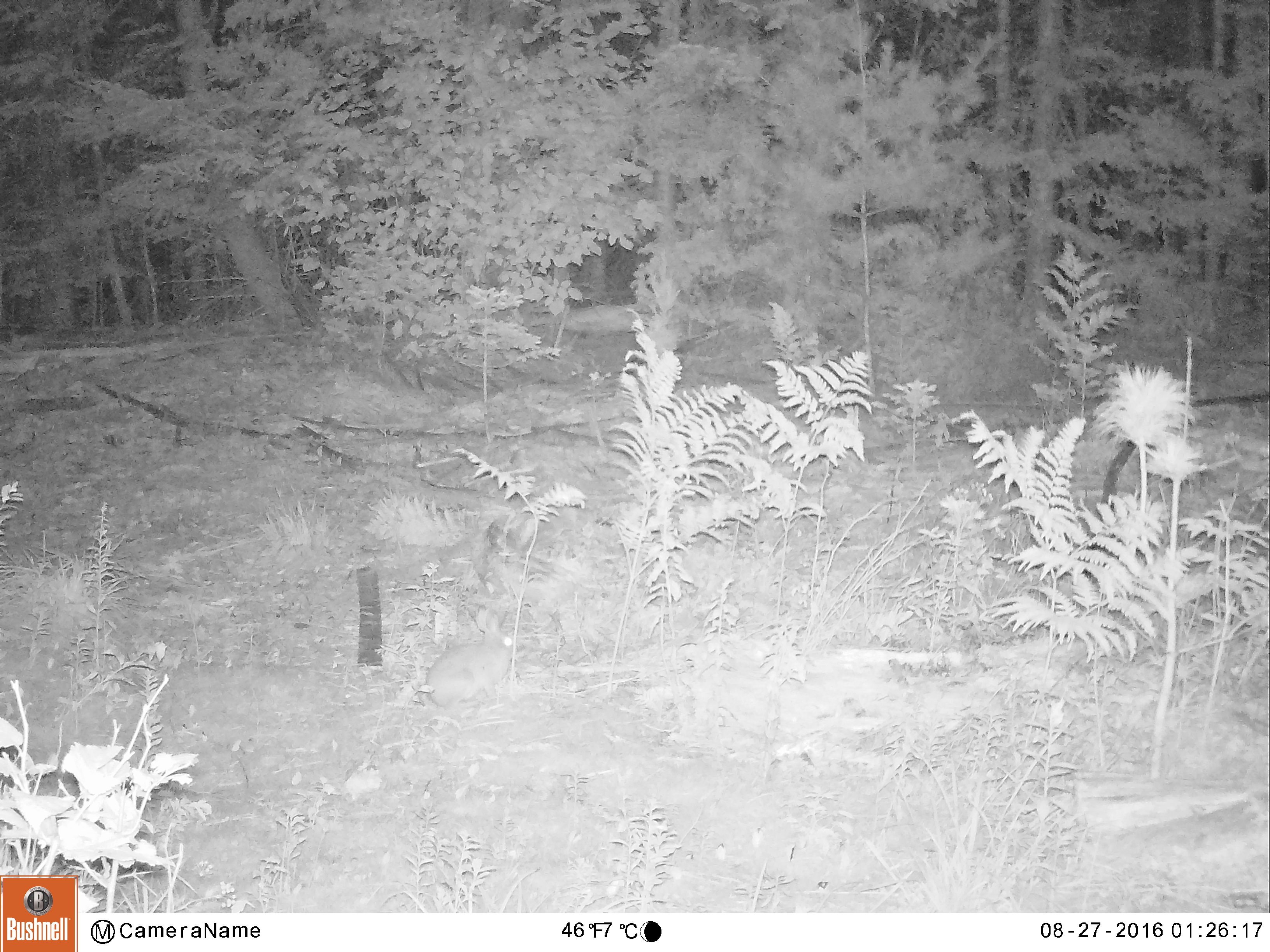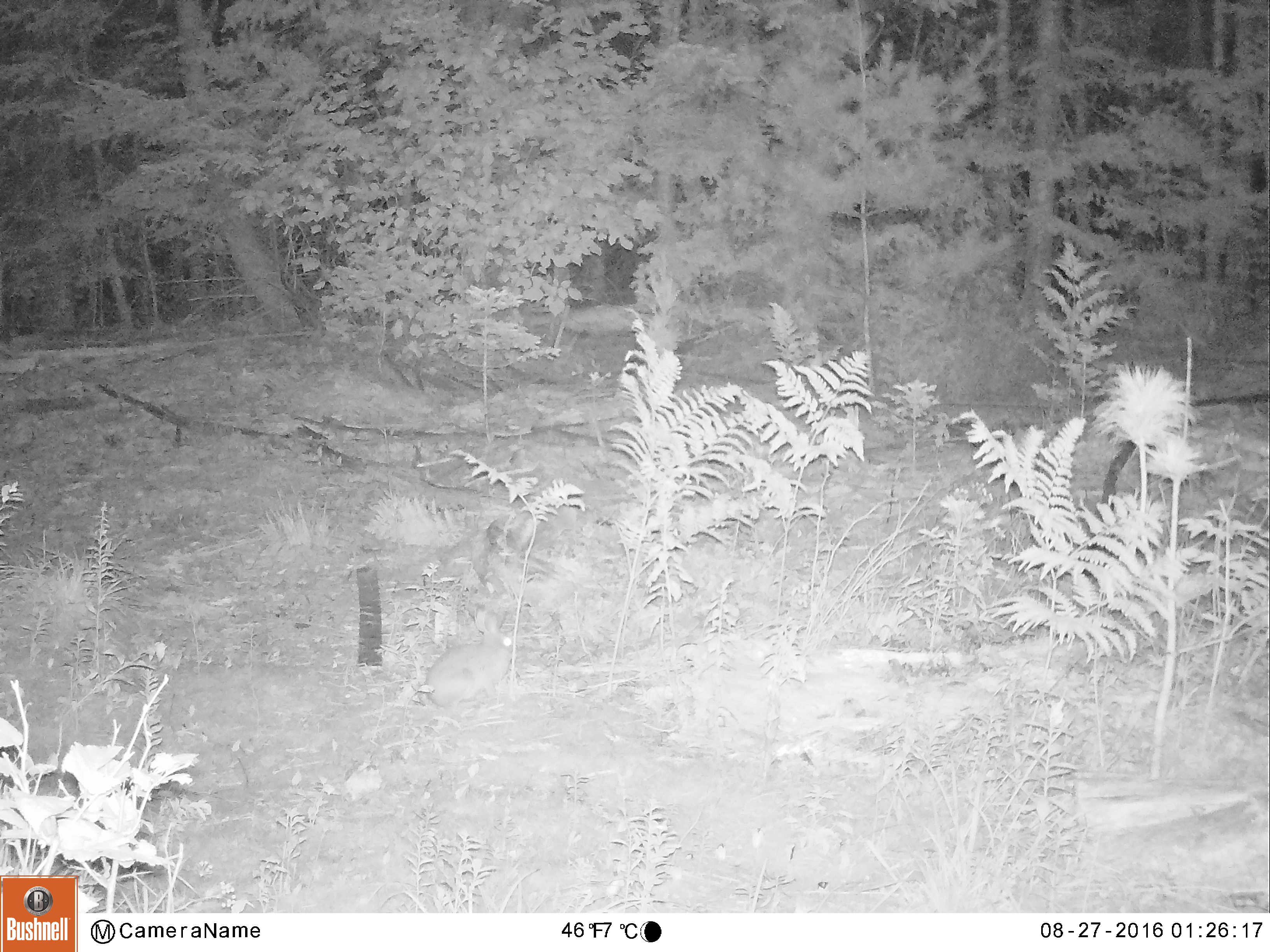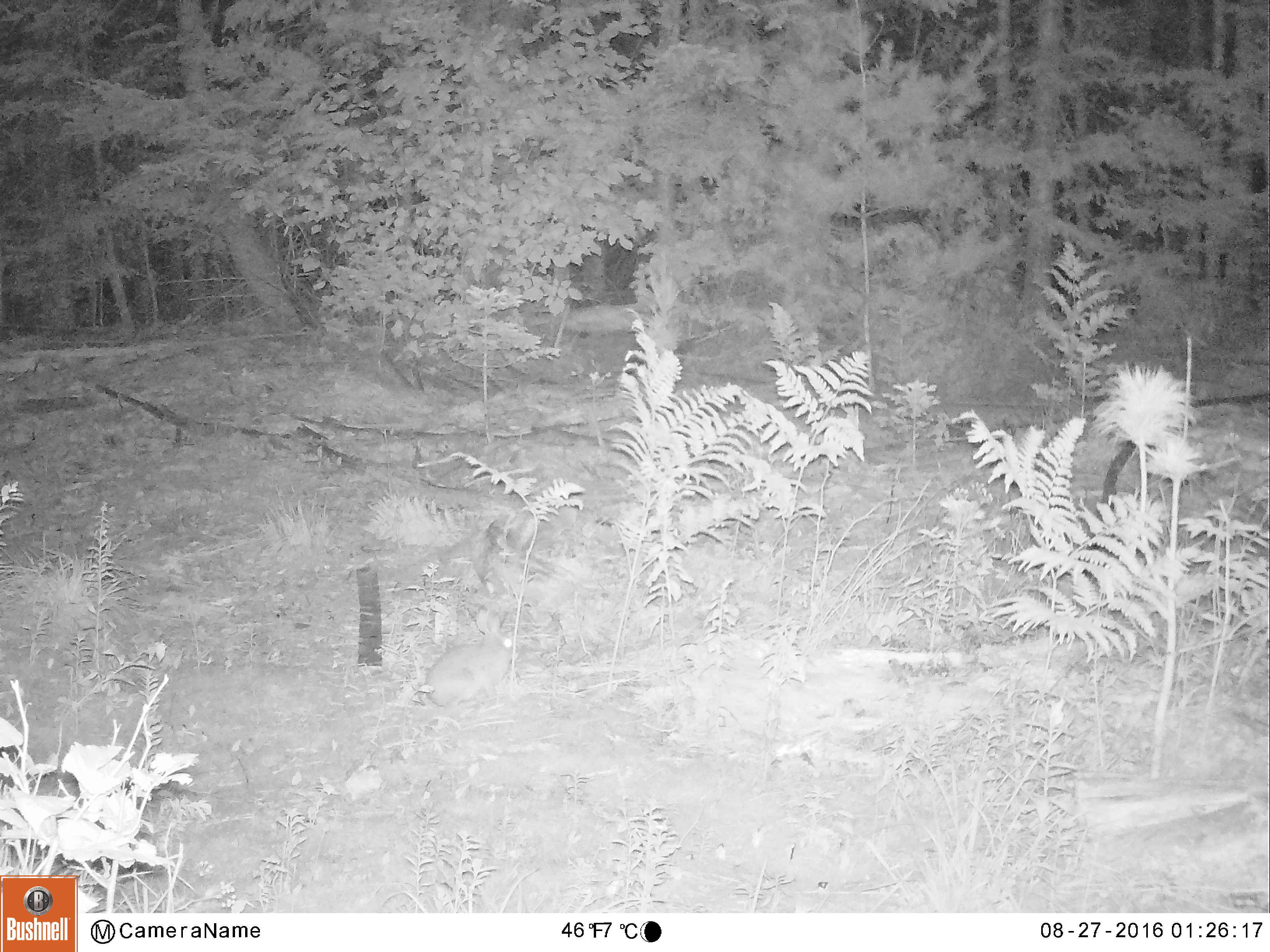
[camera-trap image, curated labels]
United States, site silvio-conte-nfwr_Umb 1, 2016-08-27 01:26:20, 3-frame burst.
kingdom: Animalia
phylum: Chordata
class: Mammalia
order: Lagomorpha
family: Leporidae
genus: Lepus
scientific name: Lepus americanus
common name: snowshoe hare